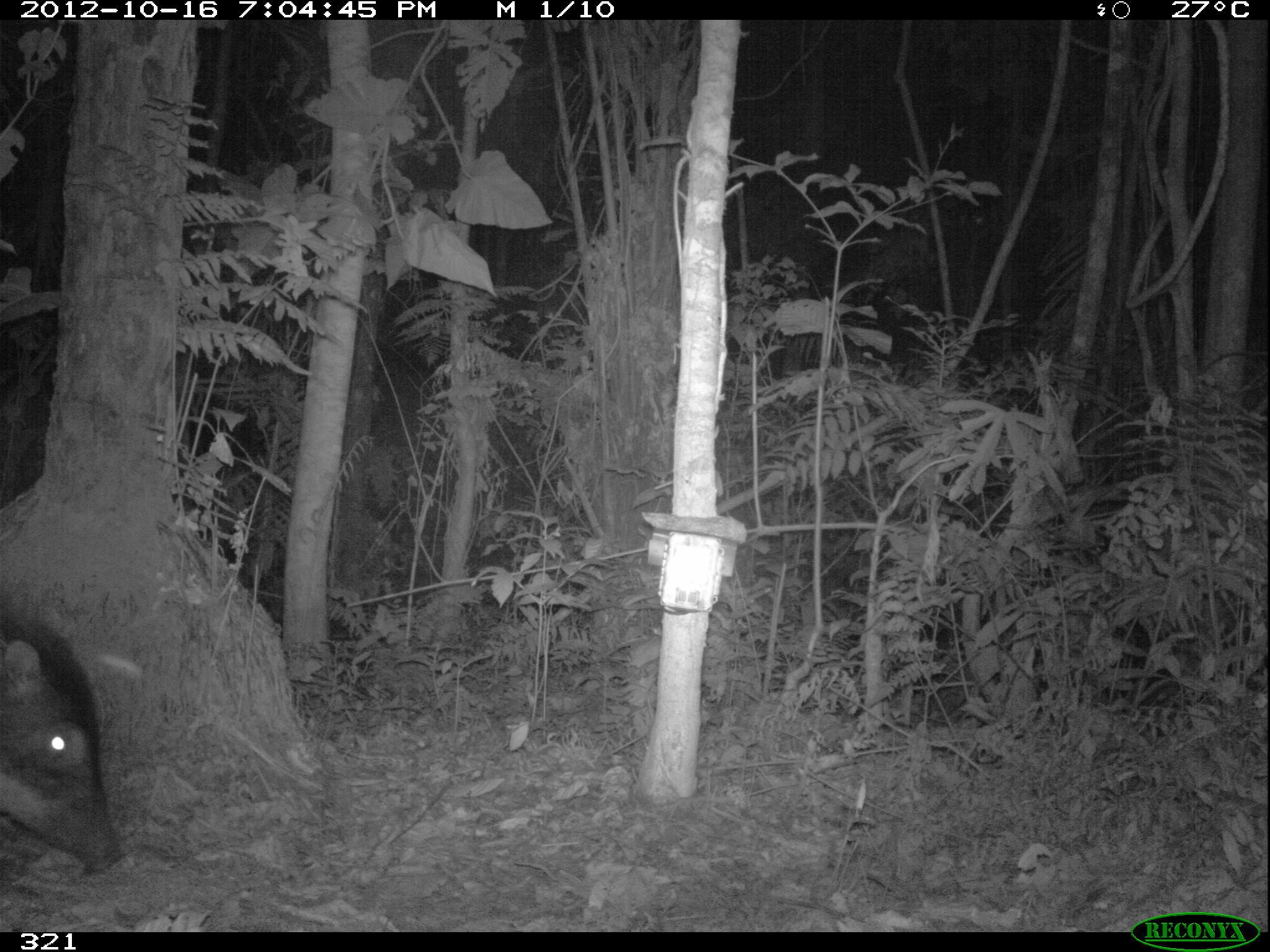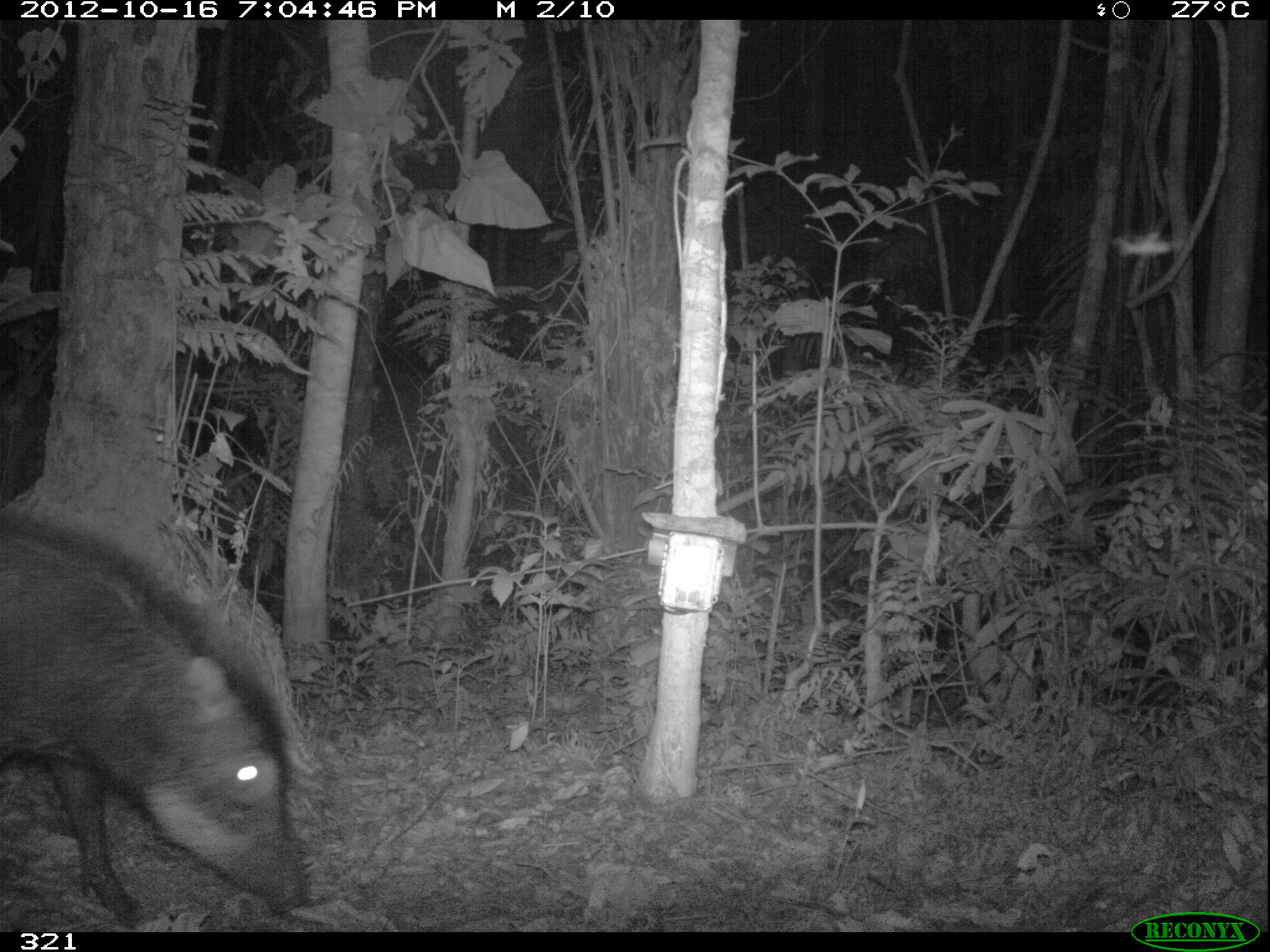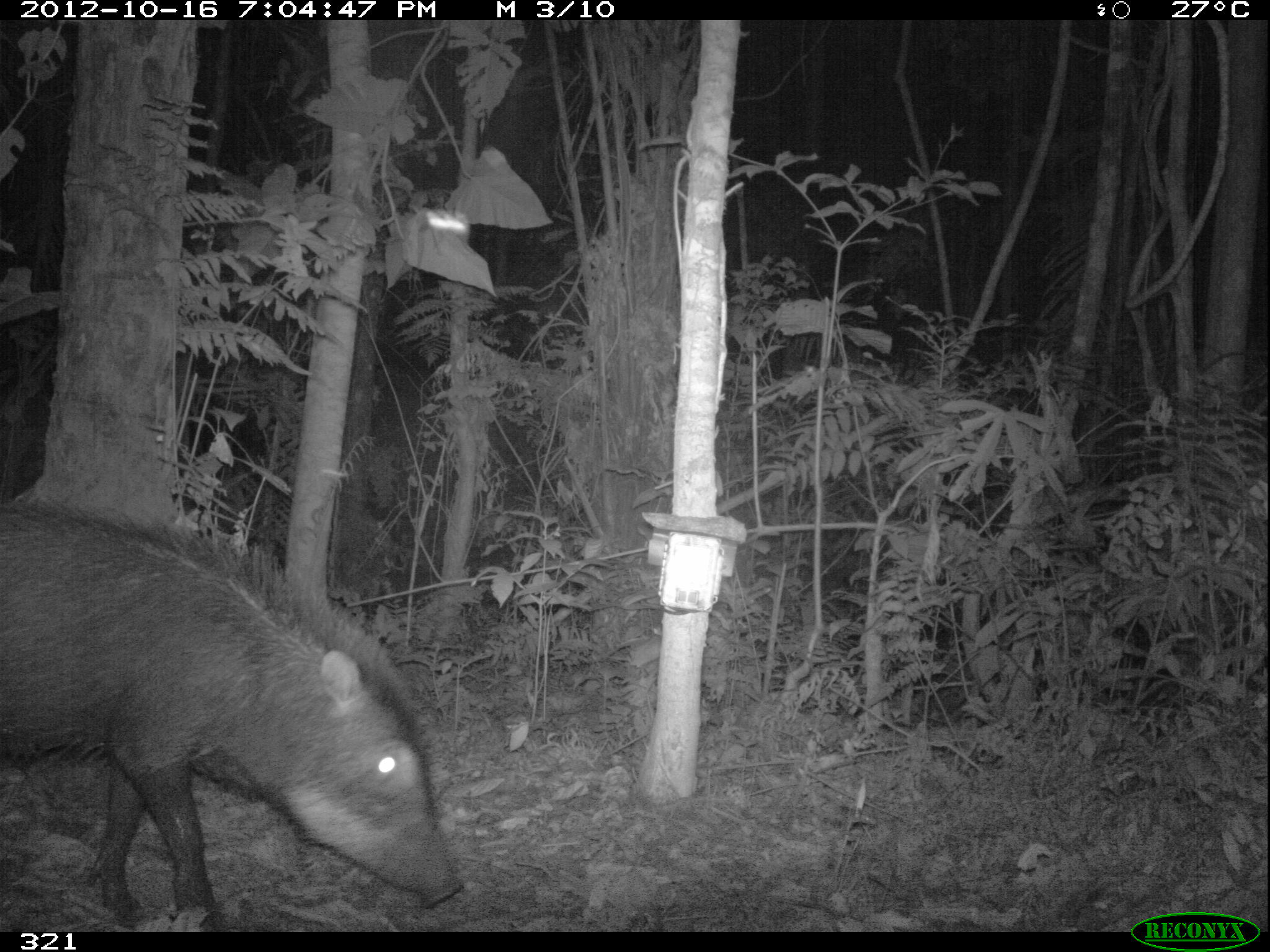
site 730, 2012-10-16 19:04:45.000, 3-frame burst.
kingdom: Animalia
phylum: Chordata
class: Mammalia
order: Artiodactyla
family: Tayassuidae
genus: Tayassu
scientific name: Tayassu pecari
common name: white-lipped peccary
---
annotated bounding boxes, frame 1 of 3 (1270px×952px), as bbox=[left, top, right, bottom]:
tayassu pecari: bbox=[0, 604, 127, 875]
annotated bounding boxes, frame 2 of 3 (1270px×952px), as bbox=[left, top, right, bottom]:
tayassu pecari: bbox=[0, 513, 309, 928]